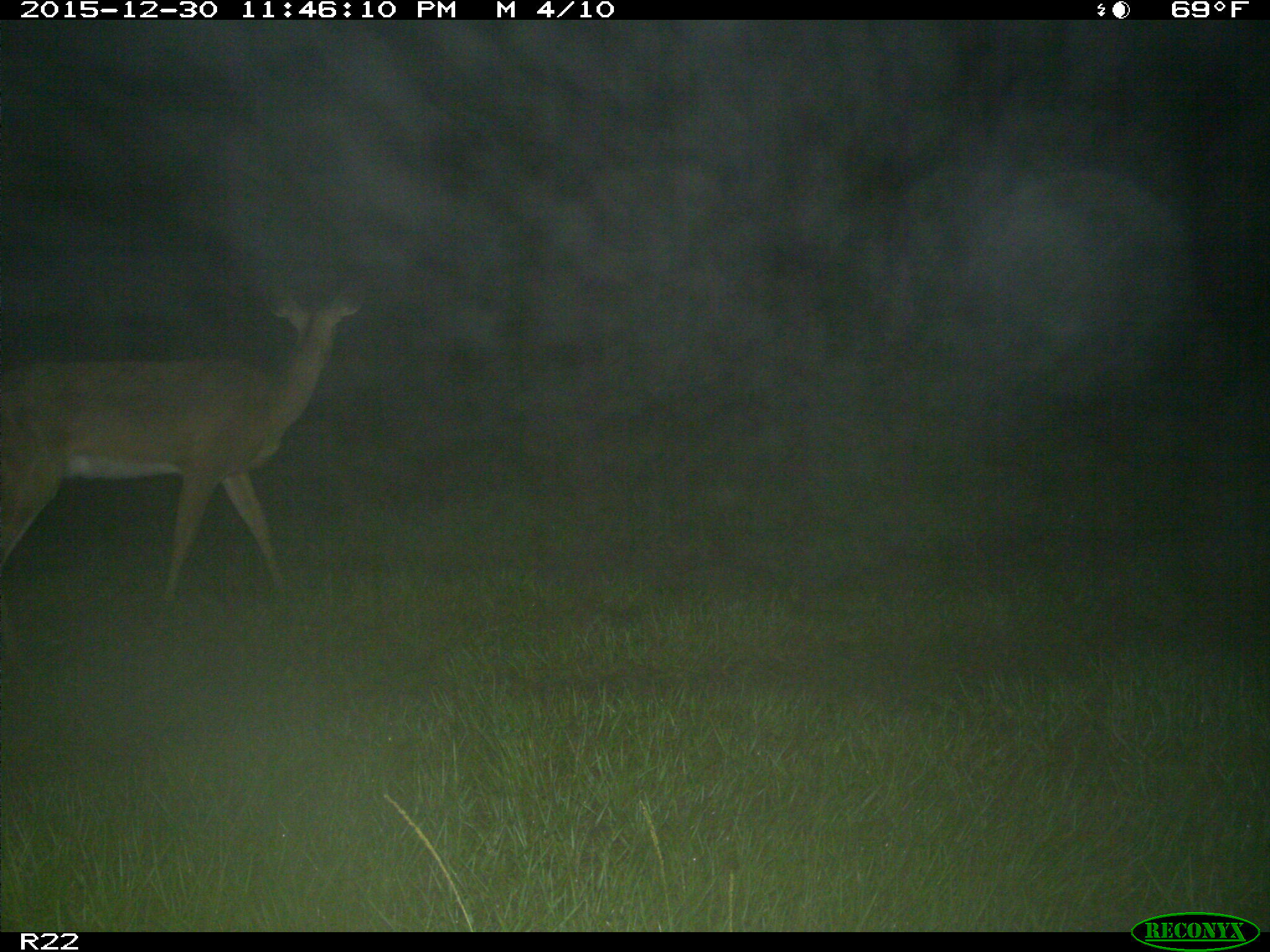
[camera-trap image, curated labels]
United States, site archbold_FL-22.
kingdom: Animalia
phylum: Chordata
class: Mammalia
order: Artiodactyla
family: Cervidae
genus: Odocoileus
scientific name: Odocoileus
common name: deer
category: unidentified deer